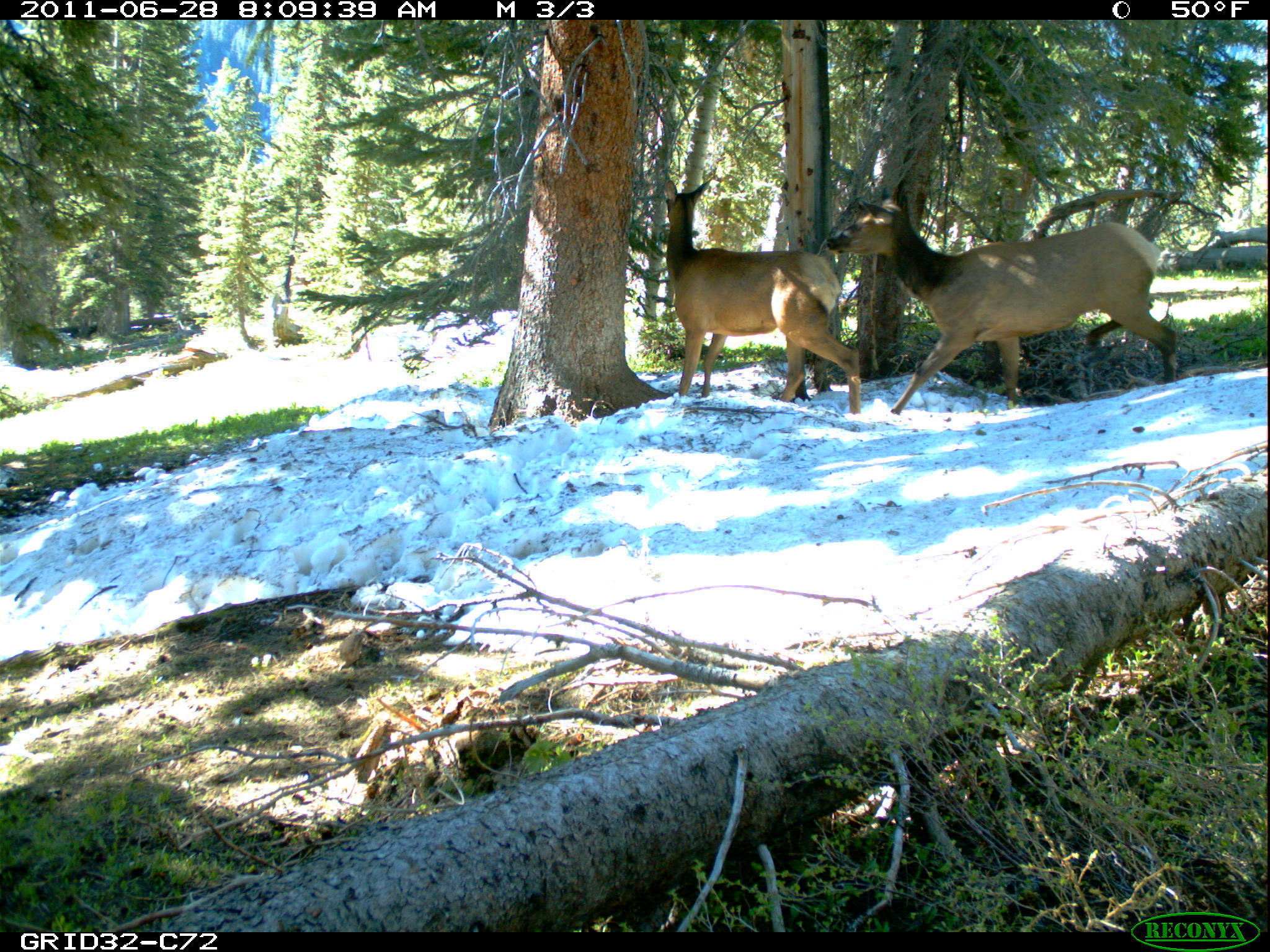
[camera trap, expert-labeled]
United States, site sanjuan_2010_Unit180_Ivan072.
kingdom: Animalia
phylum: Chordata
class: Mammalia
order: Artiodactyla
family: Cervidae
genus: Cervus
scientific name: Cervus elaphus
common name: red deer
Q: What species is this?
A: Cervus elaphus (red deer).